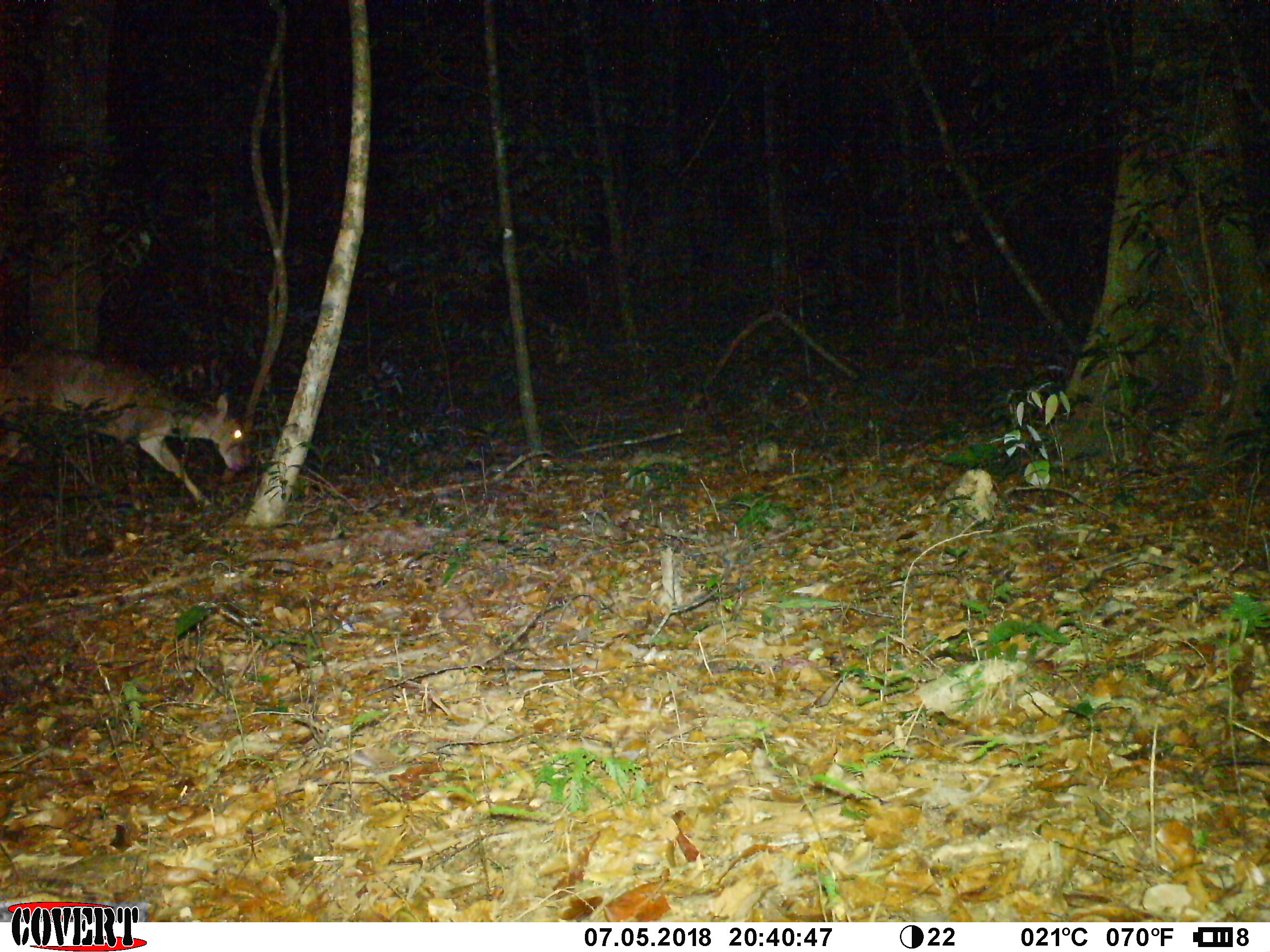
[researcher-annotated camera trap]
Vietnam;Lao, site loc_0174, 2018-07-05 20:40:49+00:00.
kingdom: Animalia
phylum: Chordata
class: Mammalia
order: Artiodactyla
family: Cervidae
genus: Muntiacus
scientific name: Muntiacus vuquangensis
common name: large-antlered muntjac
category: large antlered muntjac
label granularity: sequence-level